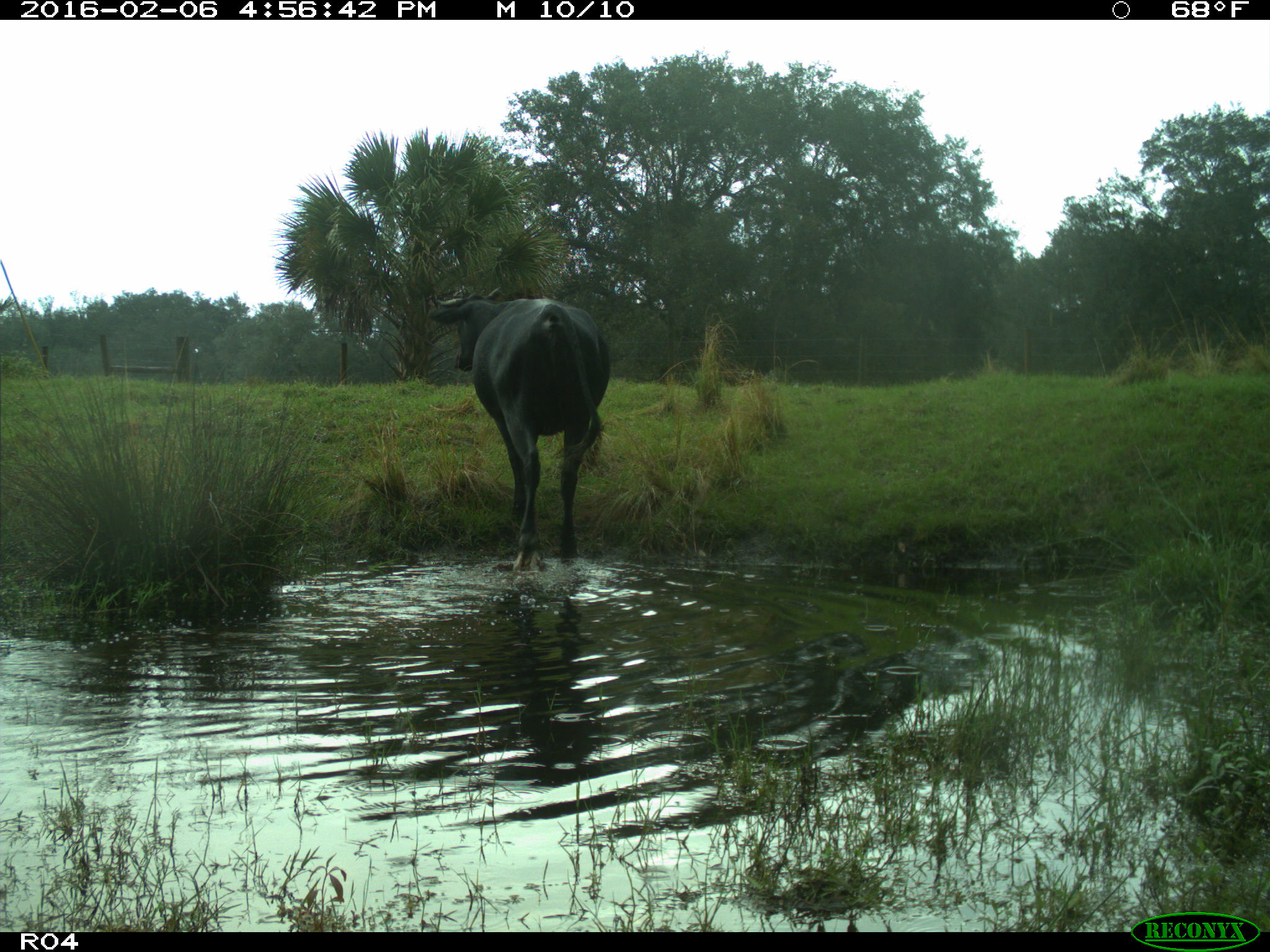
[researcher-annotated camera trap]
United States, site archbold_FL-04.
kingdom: Animalia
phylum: Chordata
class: Mammalia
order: Artiodactyla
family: Bovidae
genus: Bos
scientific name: Bos taurus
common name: domestic cow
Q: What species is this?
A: Bos taurus (domestic cow).